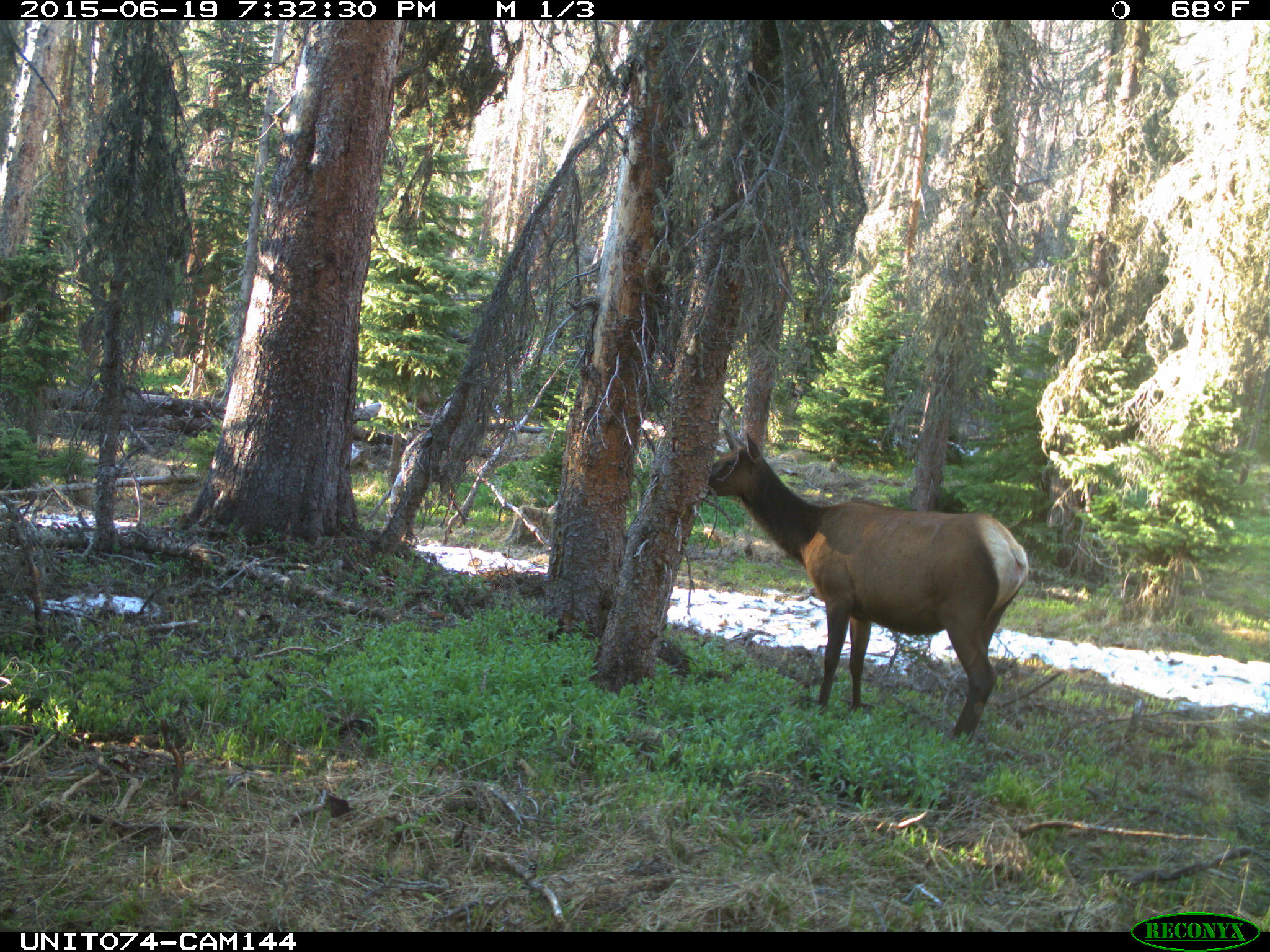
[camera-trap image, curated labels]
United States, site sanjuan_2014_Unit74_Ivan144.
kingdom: Animalia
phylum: Chordata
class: Mammalia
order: Artiodactyla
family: Cervidae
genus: Cervus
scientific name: Cervus elaphus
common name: red deer